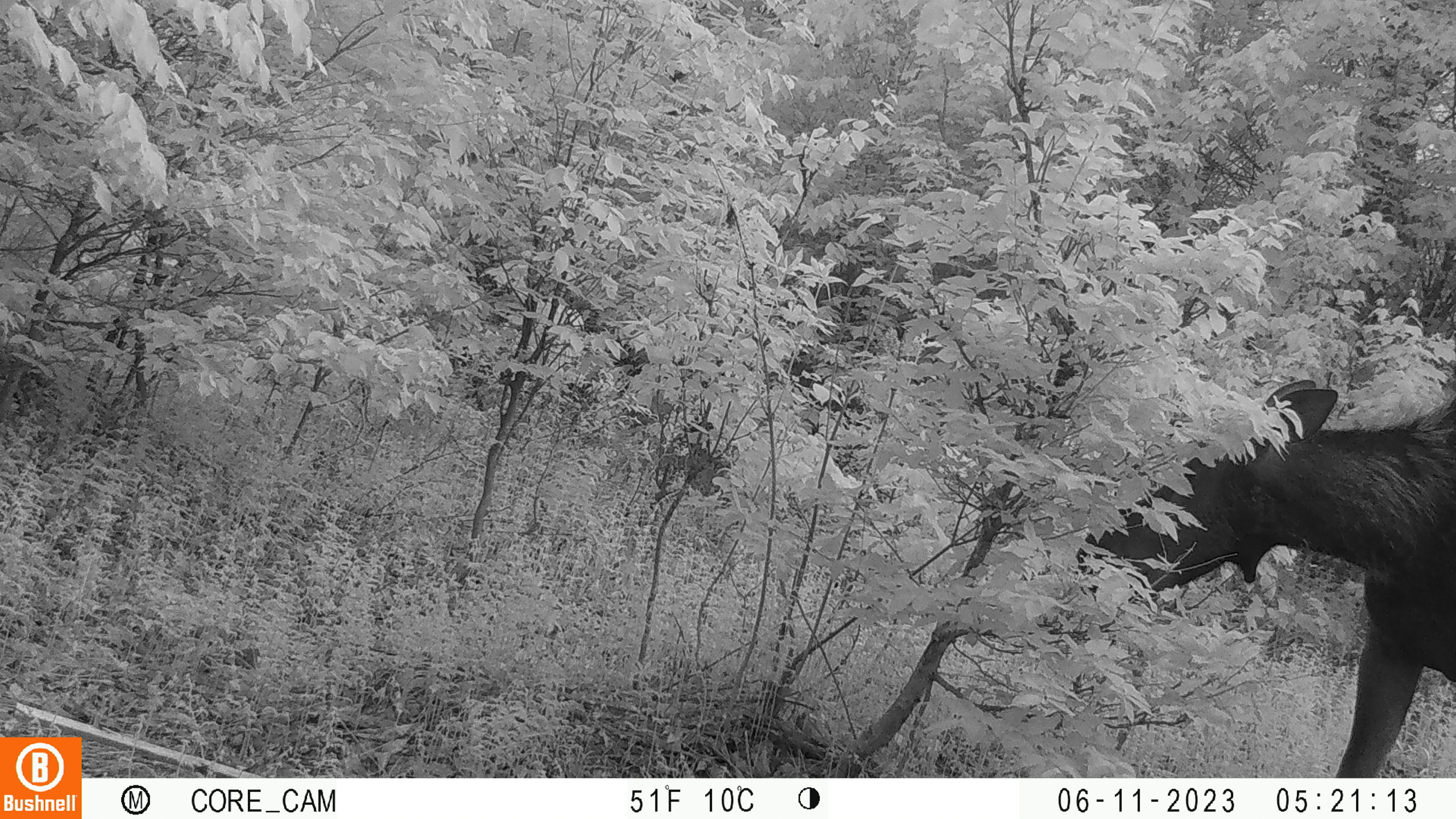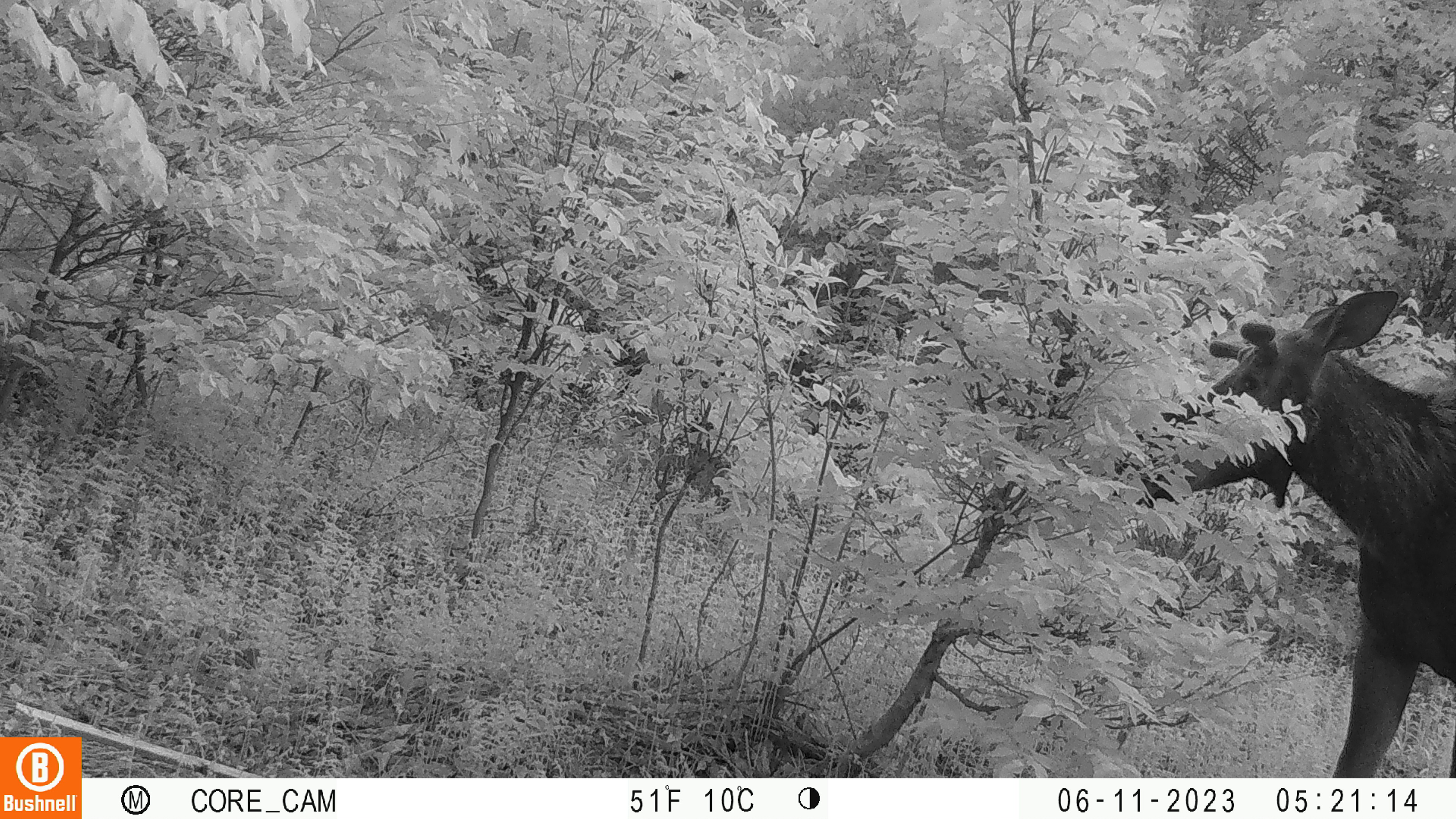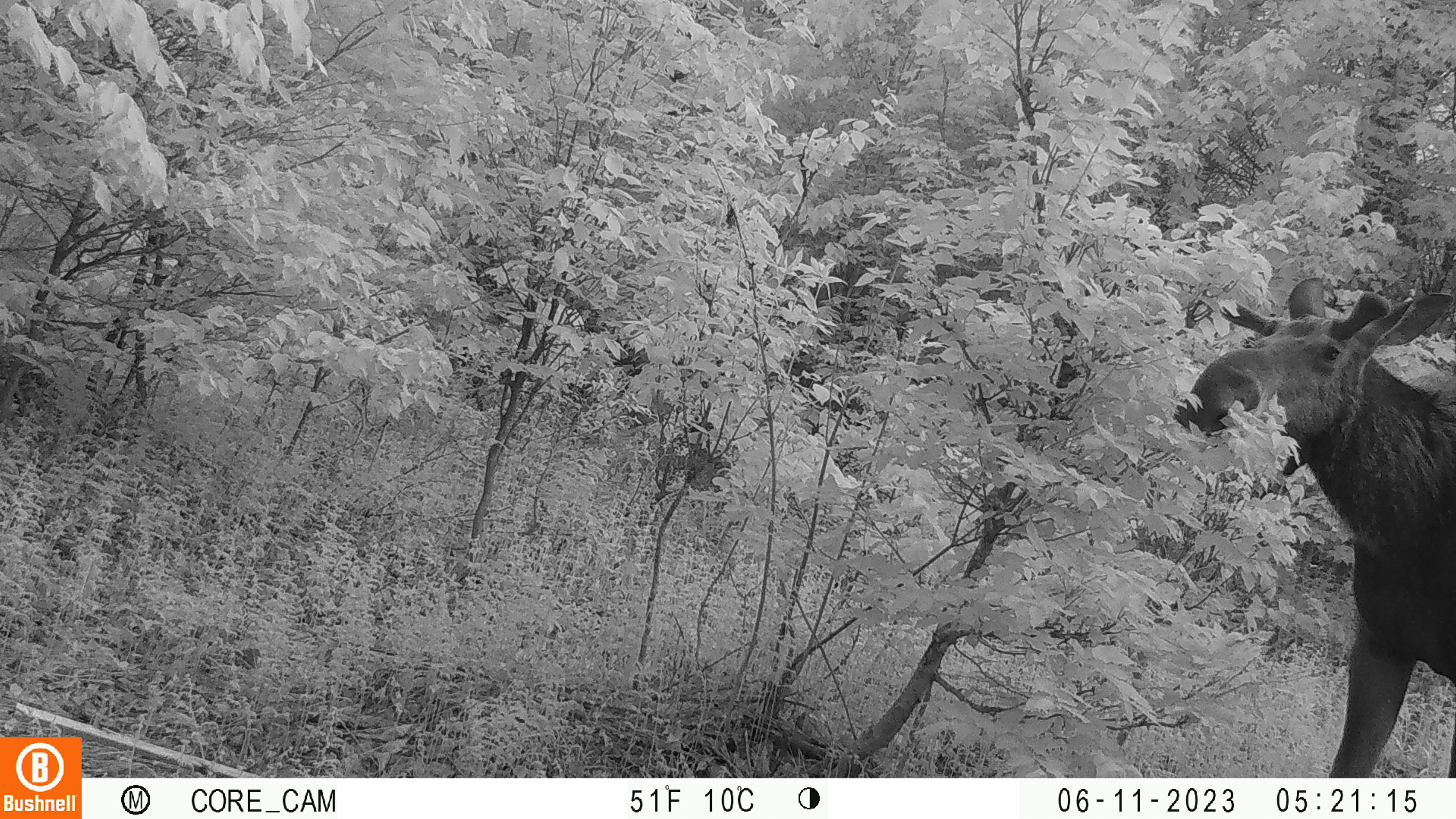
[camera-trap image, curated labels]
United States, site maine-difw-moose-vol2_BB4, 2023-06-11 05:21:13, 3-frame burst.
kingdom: Animalia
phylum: Chordata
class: Mammalia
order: Artiodactyla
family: Cervidae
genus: Alces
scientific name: Alces alces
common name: moose